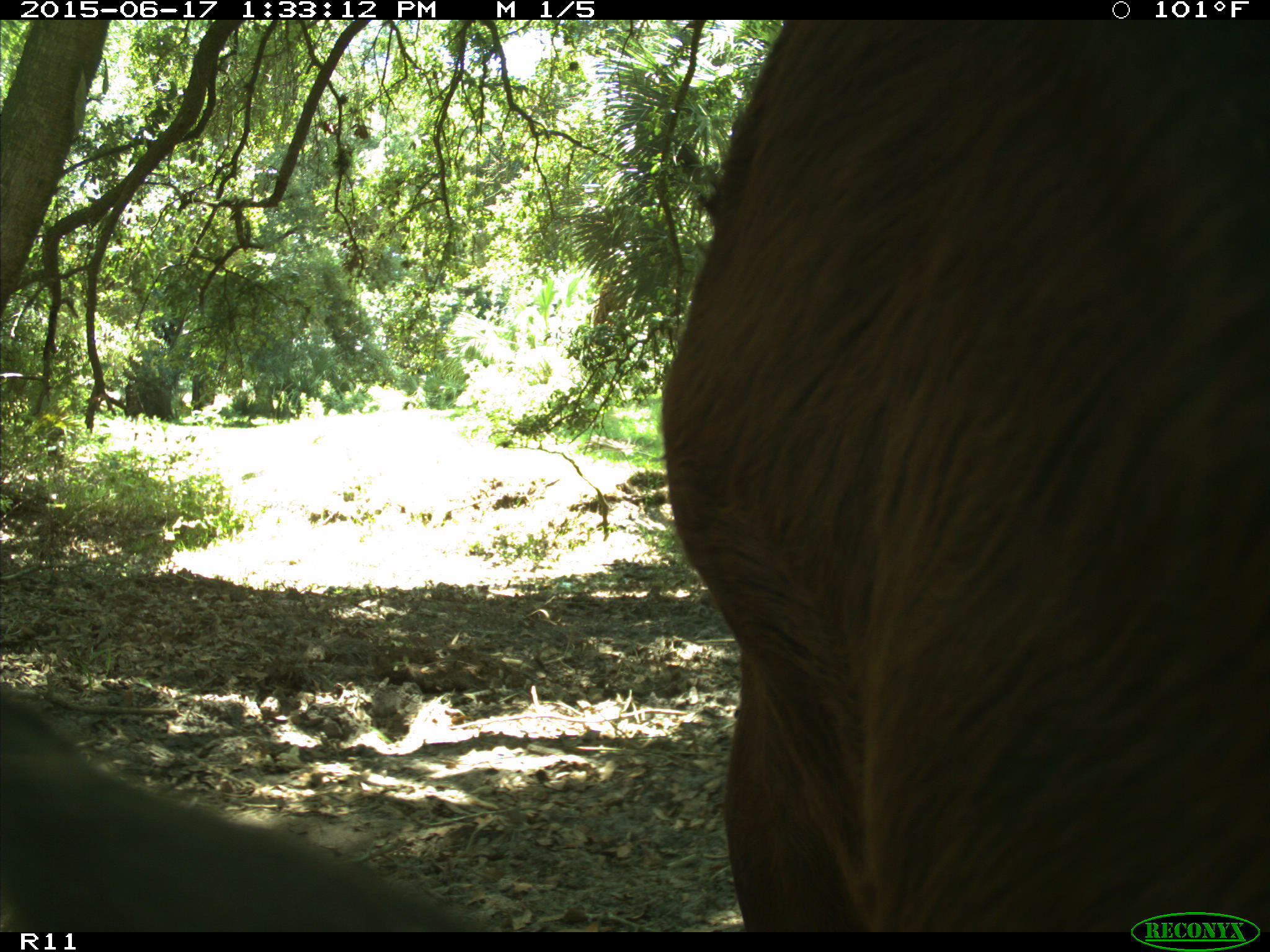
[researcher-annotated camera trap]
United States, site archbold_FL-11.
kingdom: Animalia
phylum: Chordata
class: Mammalia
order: Artiodactyla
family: Bovidae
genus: Bos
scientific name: Bos taurus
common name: domestic cow